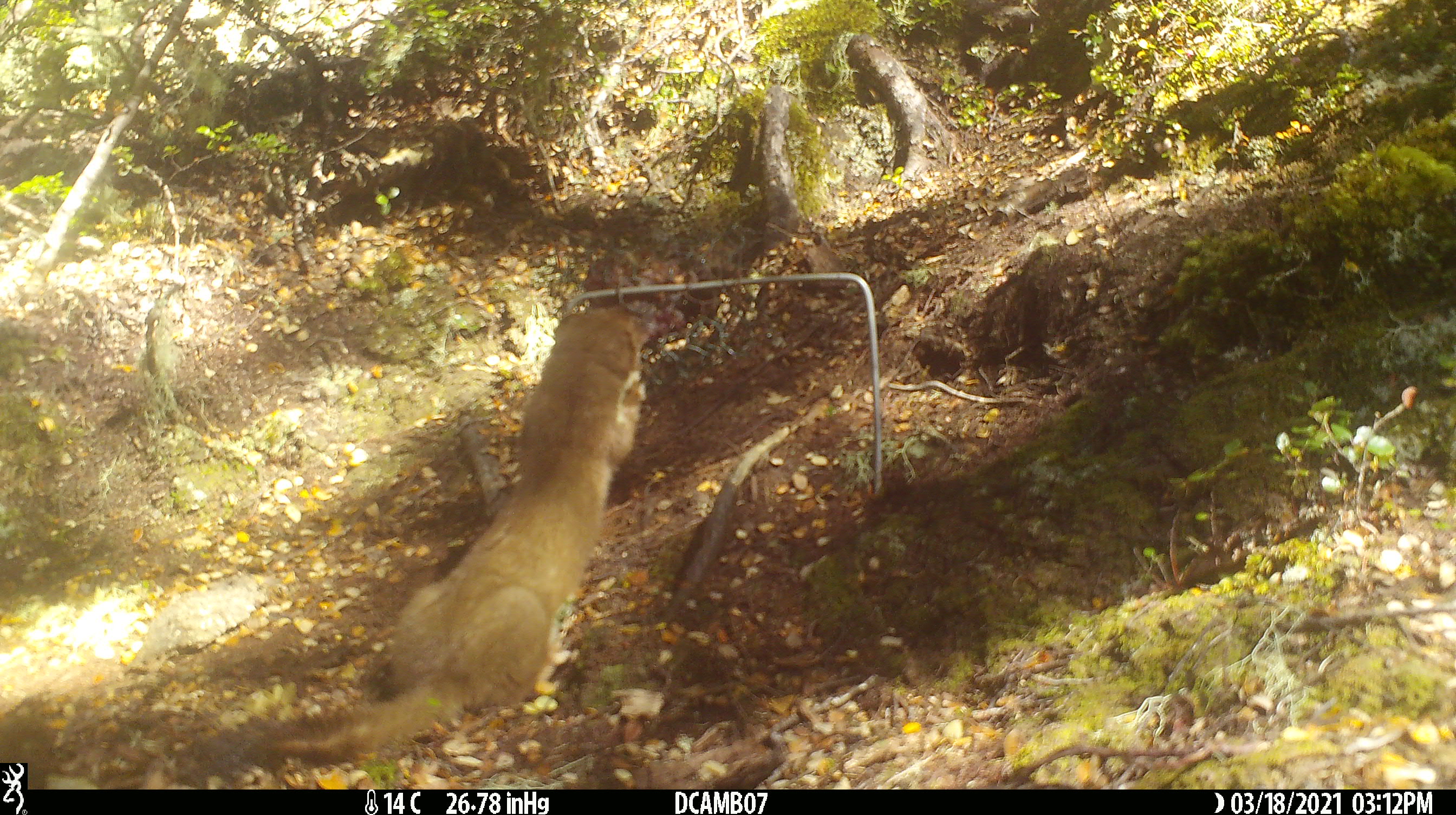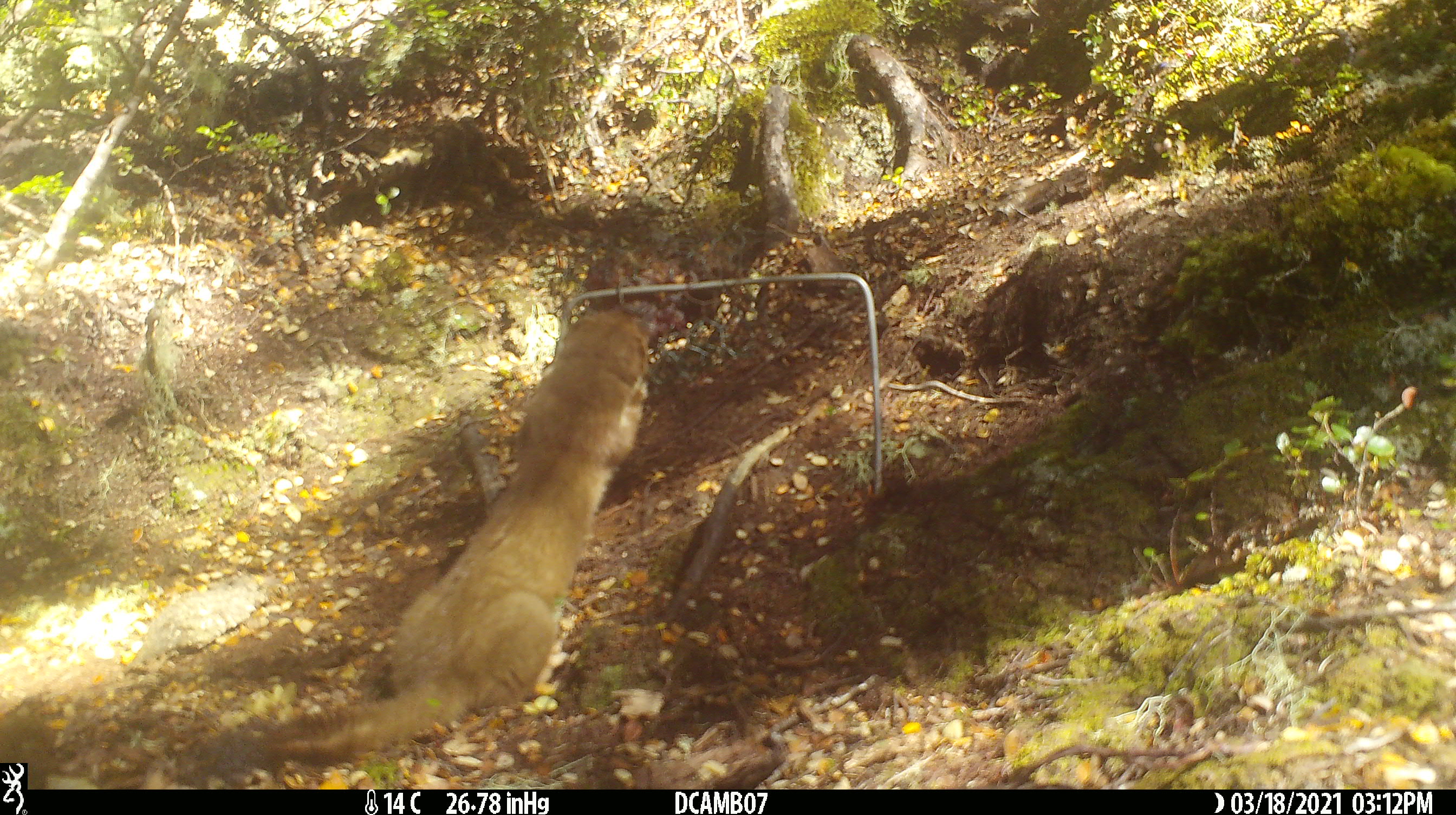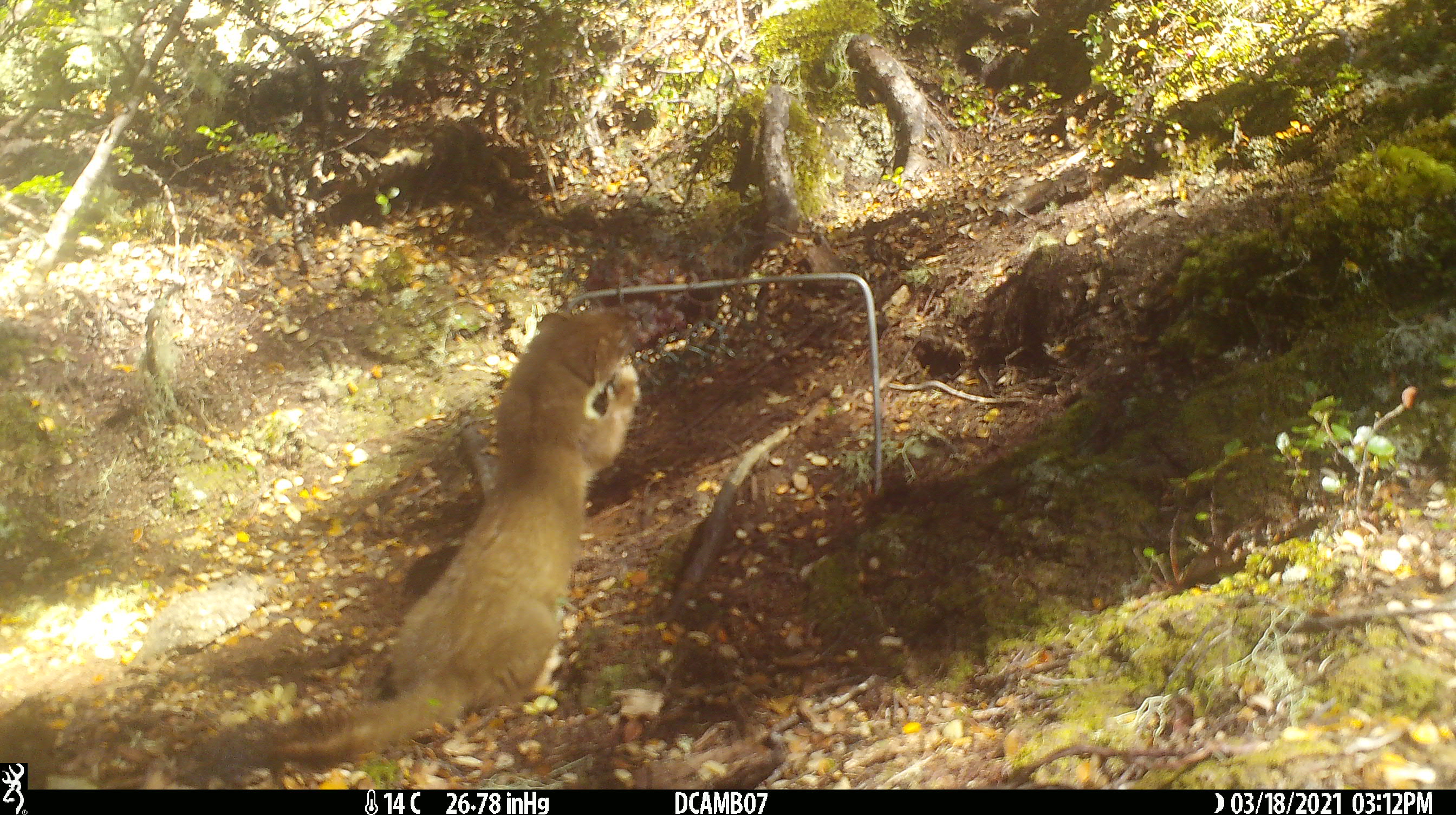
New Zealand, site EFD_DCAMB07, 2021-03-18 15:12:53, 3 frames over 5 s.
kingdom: Animalia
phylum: Chordata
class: Mammalia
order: Carnivora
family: Mustelidae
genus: Mustela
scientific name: Mustela erminea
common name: stoat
Stoat (Mustela erminea).